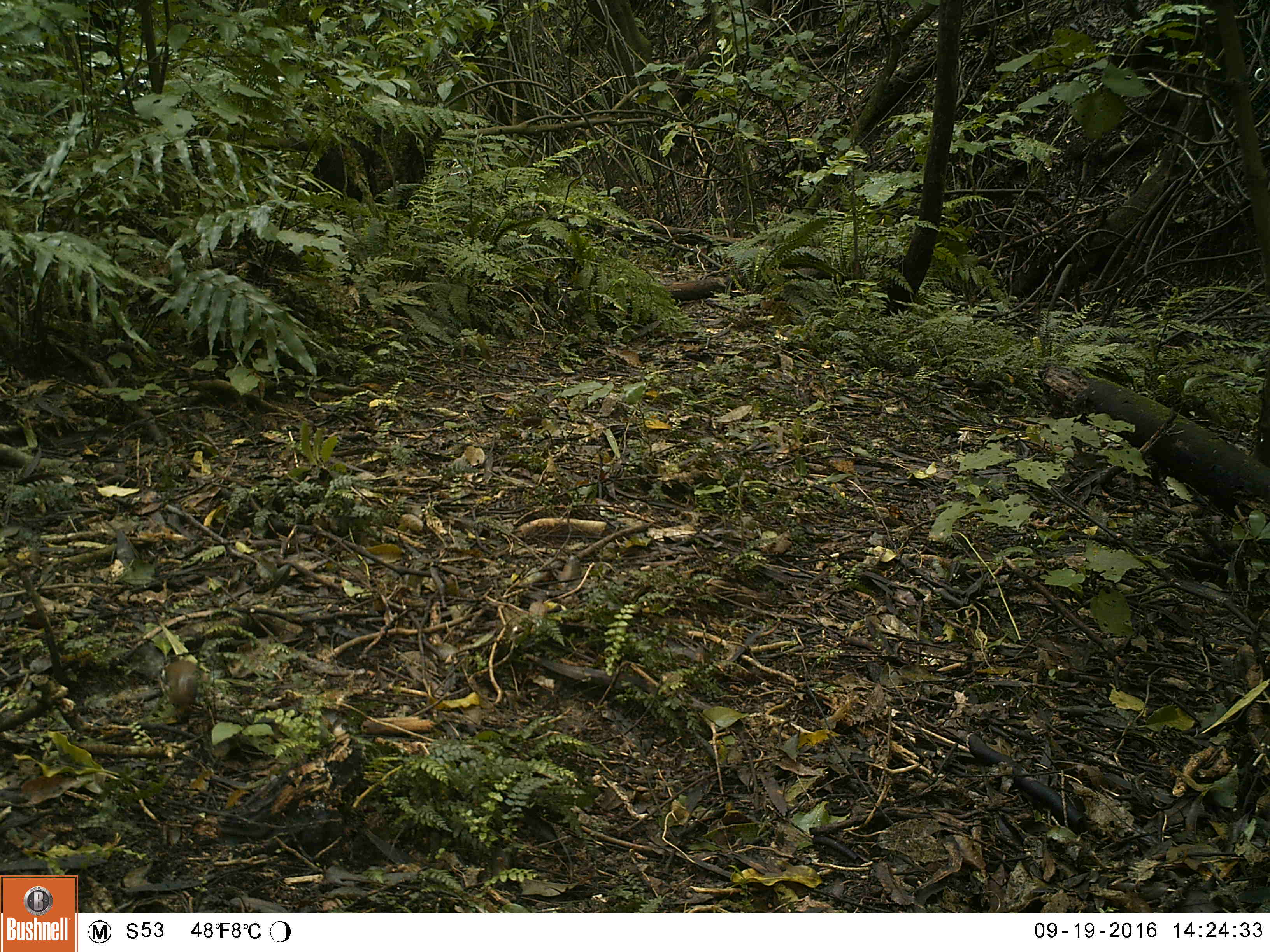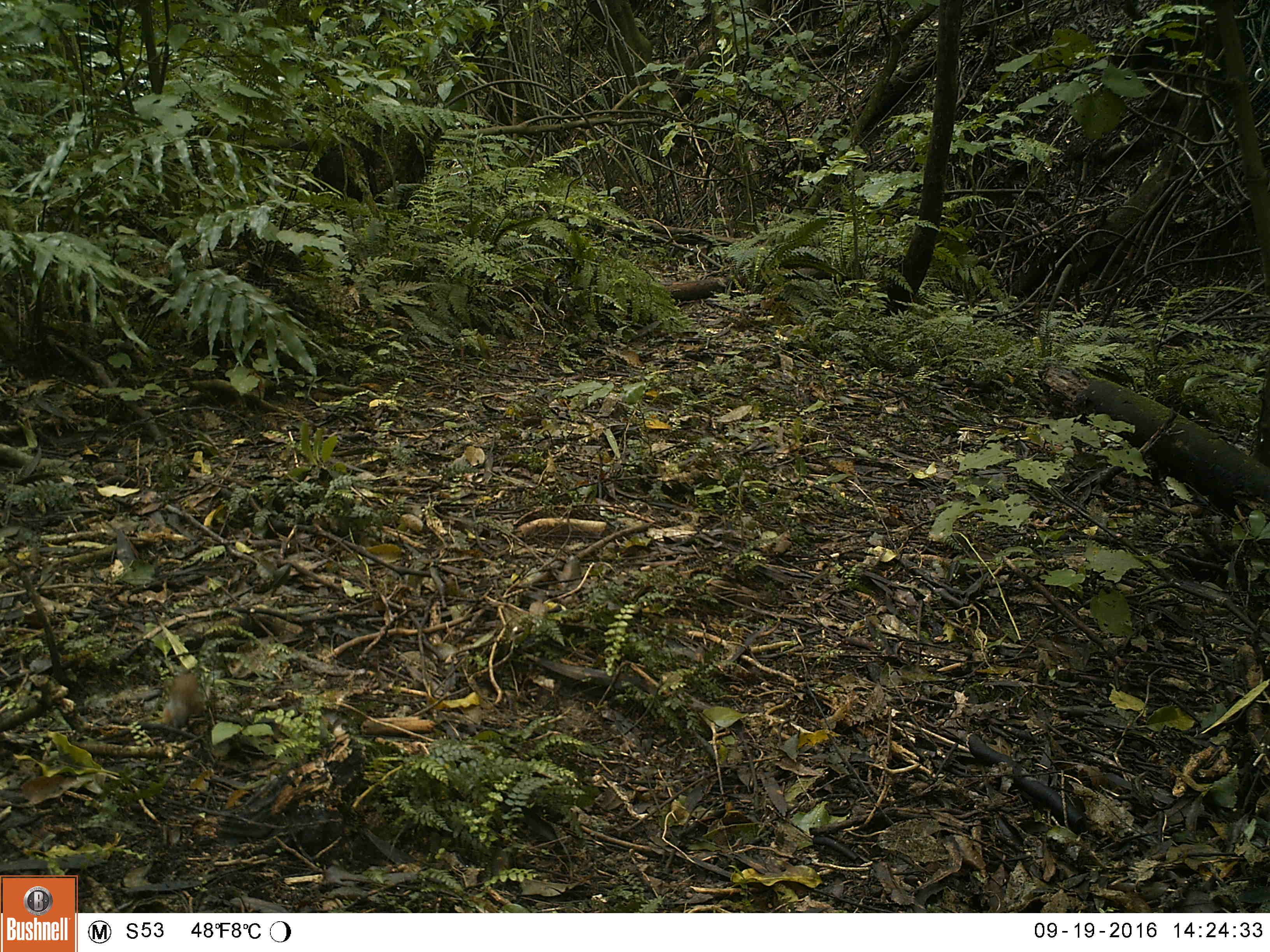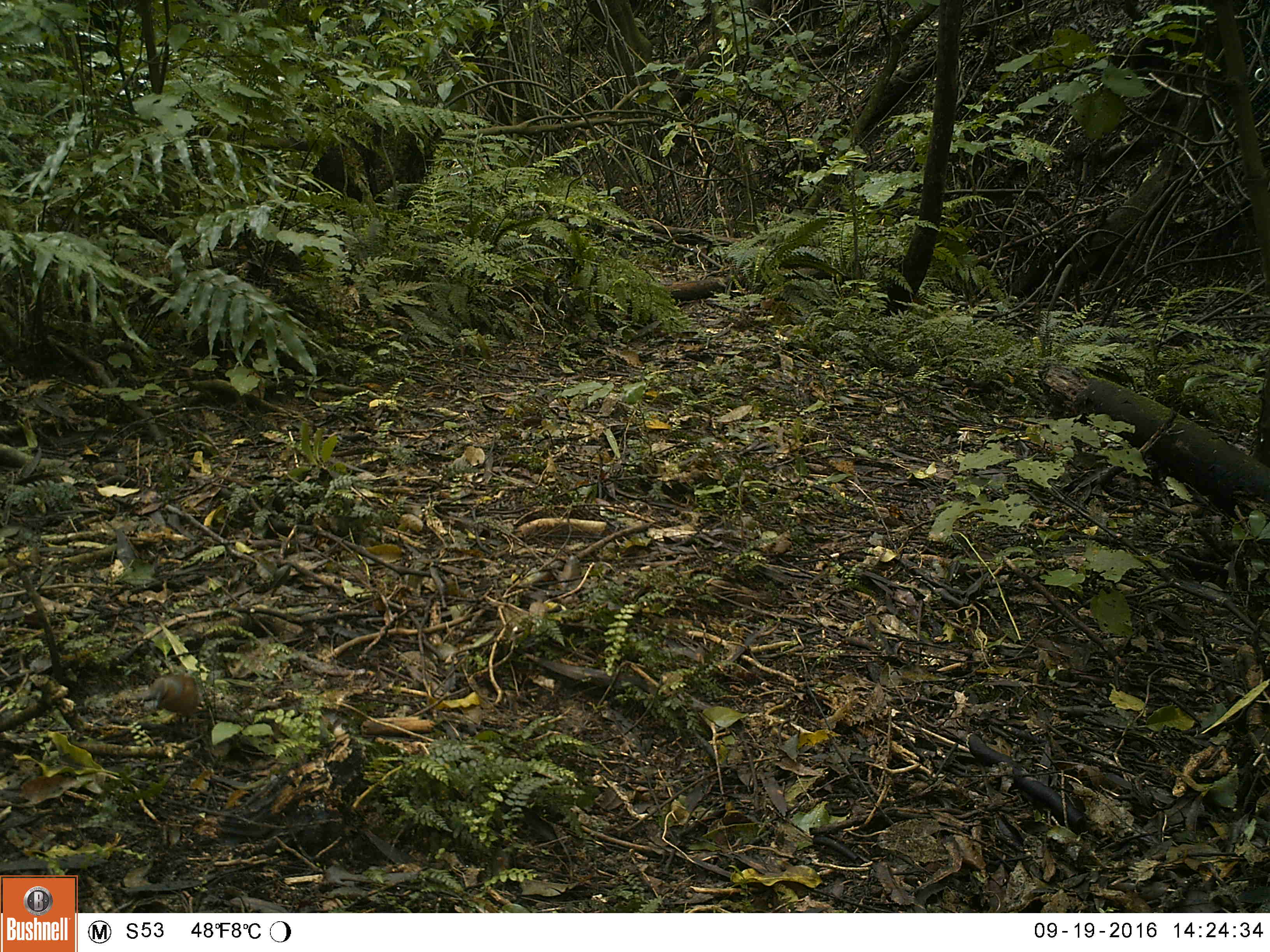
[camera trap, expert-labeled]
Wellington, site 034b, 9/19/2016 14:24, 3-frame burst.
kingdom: Animalia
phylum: Chordata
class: Aves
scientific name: Aves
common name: bird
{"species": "bird (Aves)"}